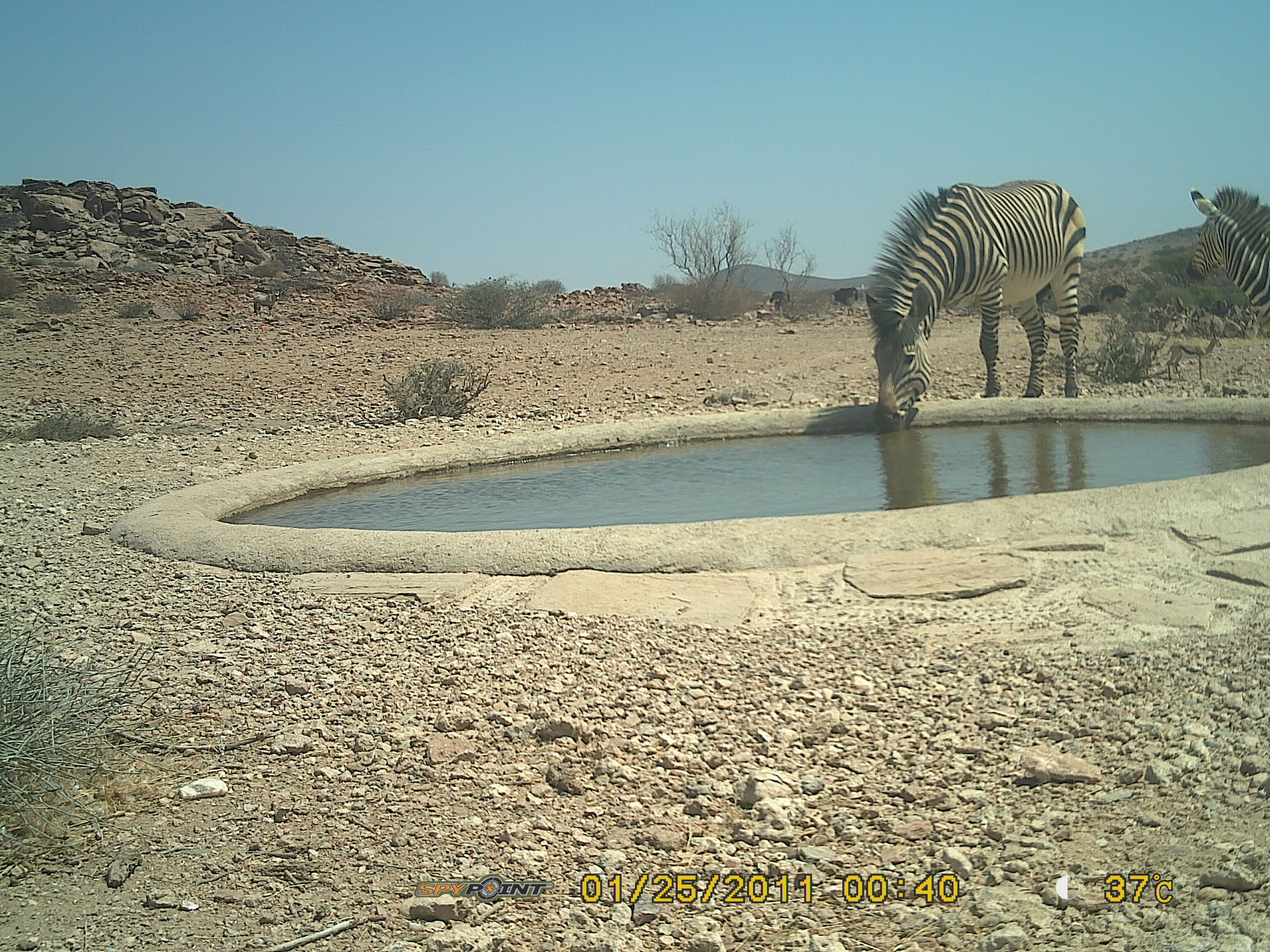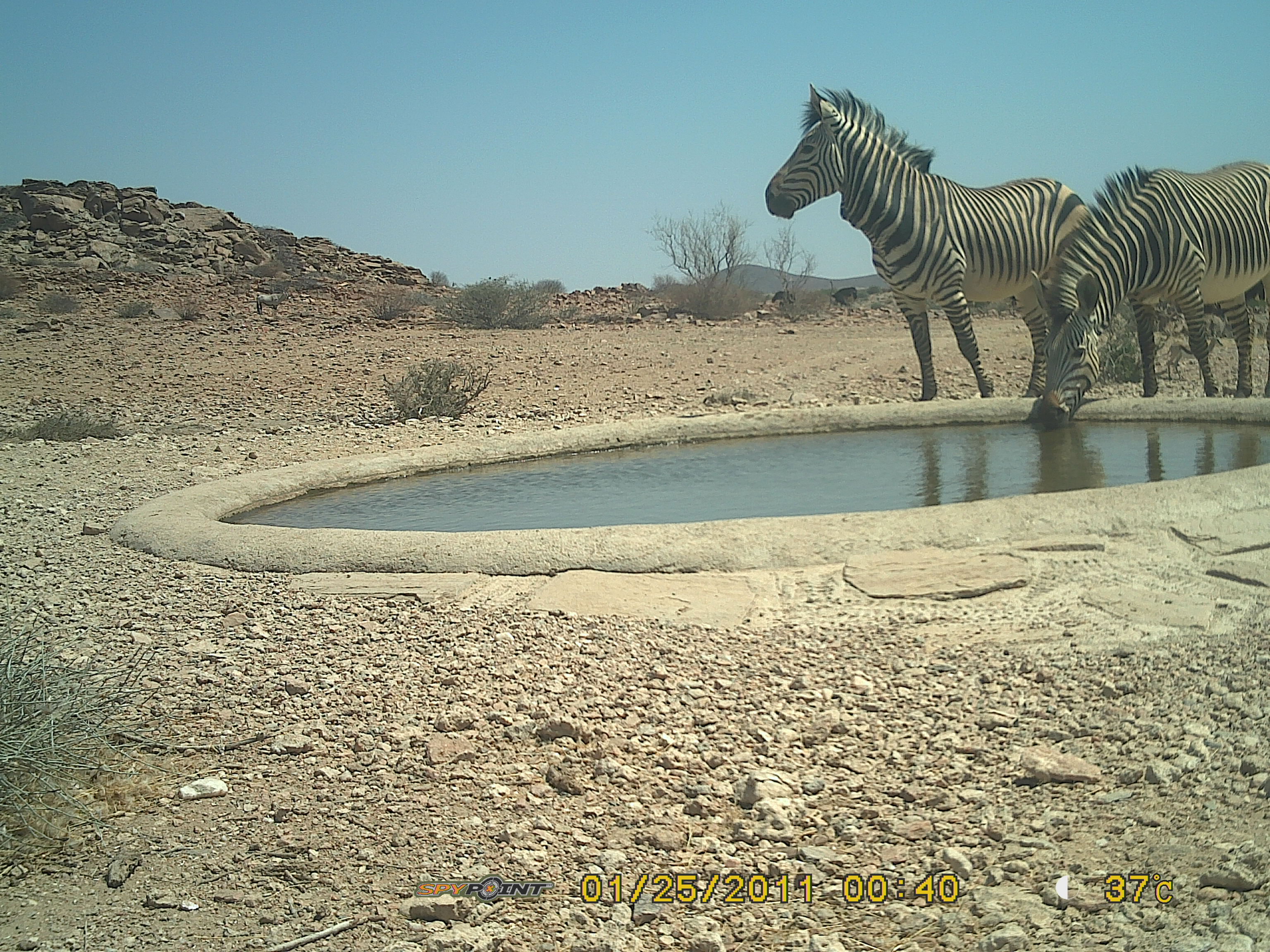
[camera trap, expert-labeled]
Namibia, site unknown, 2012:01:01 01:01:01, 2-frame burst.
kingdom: Animalia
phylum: Chordata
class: Mammalia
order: Perissodactyla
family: Equidae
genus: Equus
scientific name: Equus zebra hartmannae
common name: hartmann's mountain zebra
Equus zebra hartmannae (hartmann's mountain zebra).